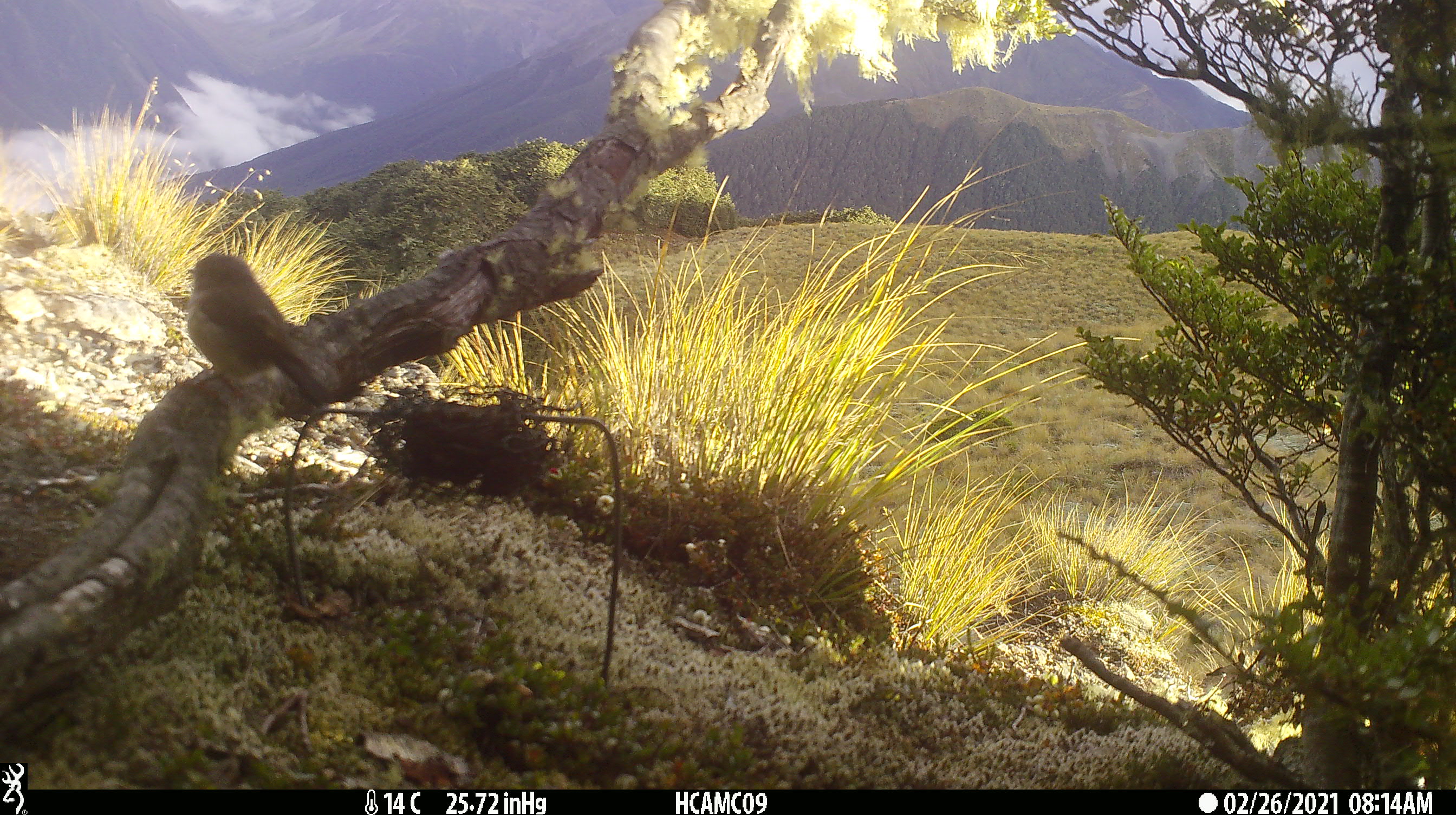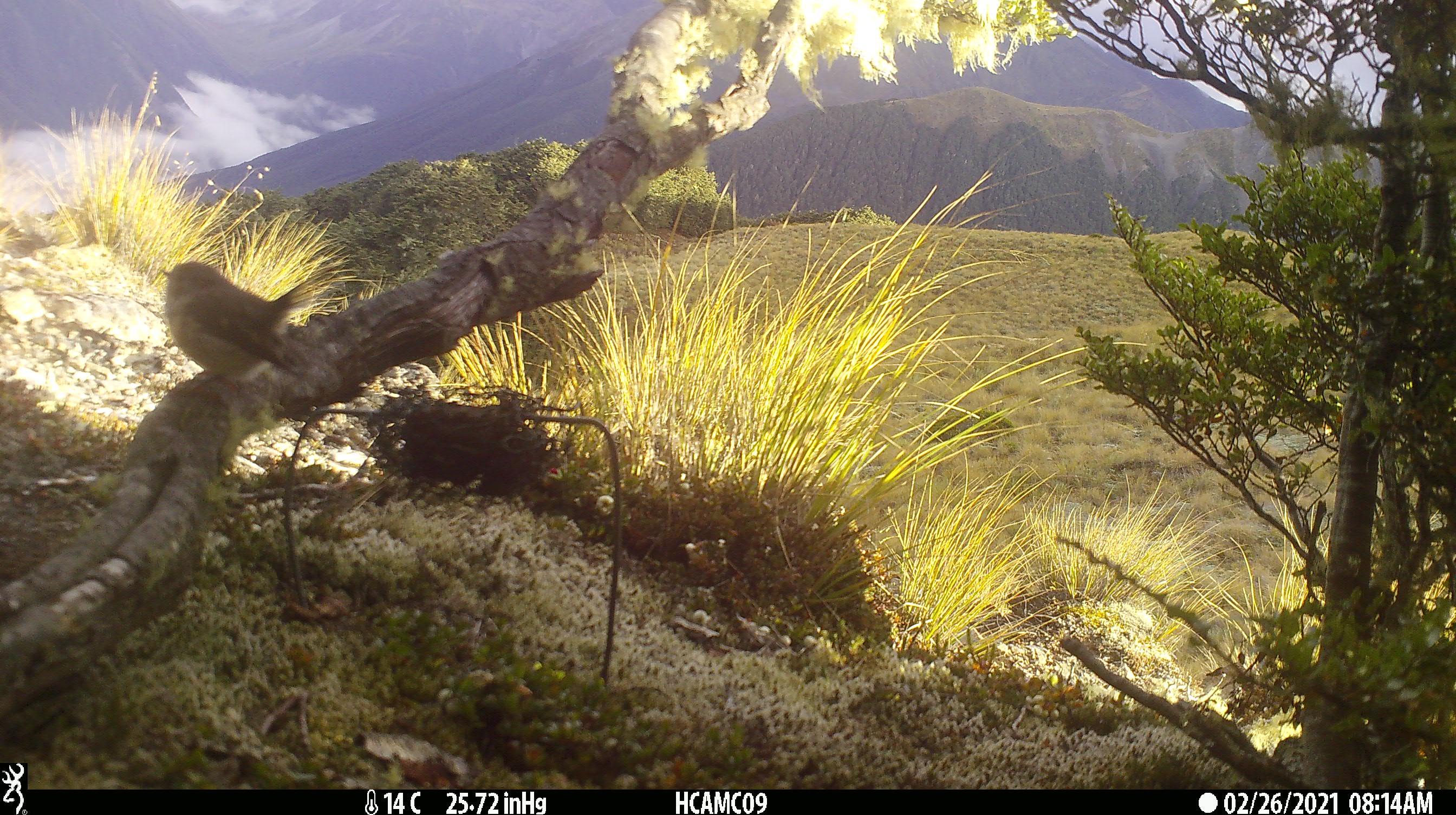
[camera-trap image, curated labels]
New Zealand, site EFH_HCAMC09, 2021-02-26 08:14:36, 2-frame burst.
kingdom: Animalia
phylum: Chordata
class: Aves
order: Passeriformes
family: Petroicidae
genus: Petroica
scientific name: Petroica macrocephala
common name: tomtit